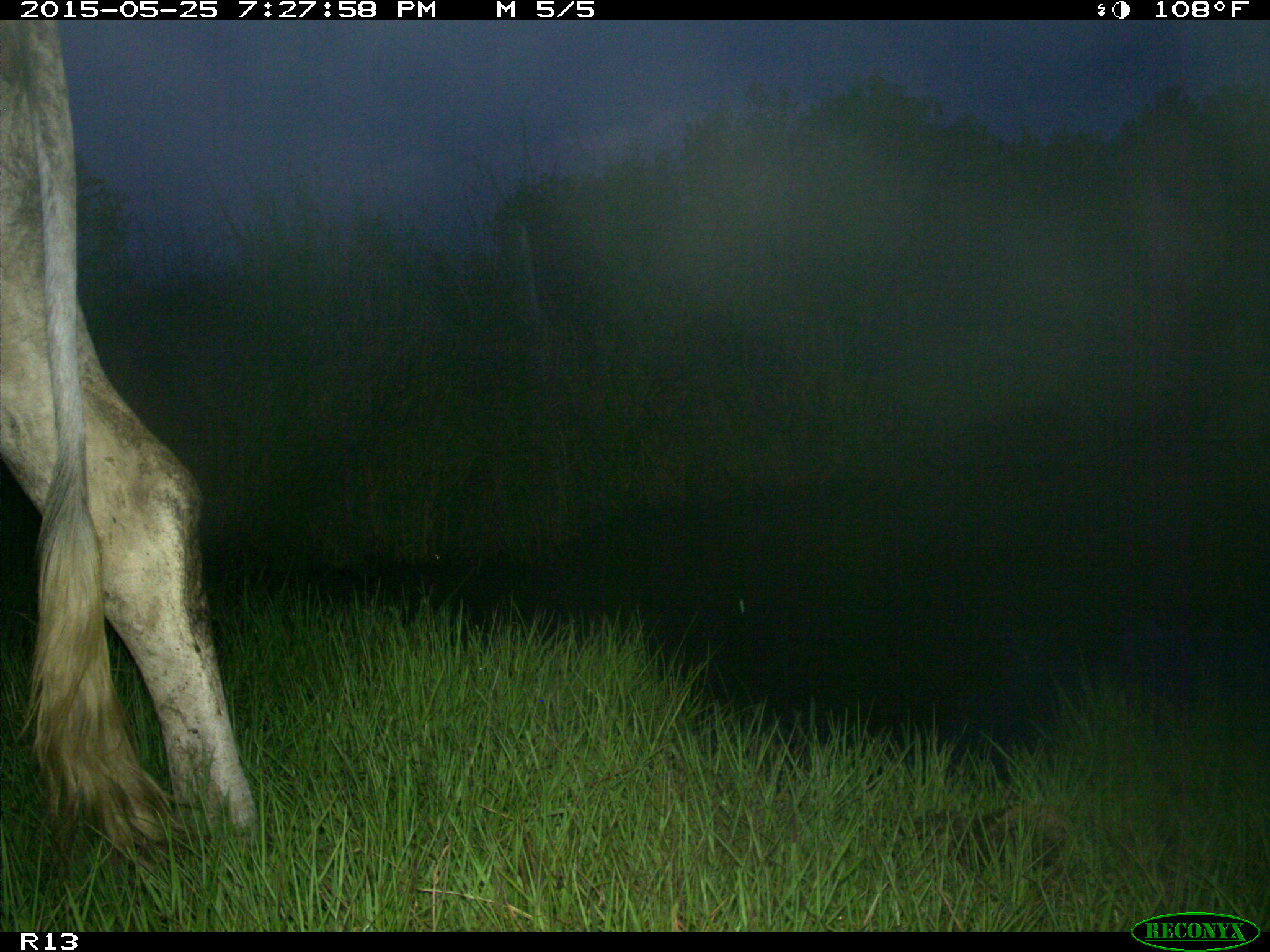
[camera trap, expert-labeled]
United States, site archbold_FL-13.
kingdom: Animalia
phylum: Chordata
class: Mammalia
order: Artiodactyla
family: Bovidae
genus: Bos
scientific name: Bos taurus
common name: domestic cow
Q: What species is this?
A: Bos taurus (domestic cow).